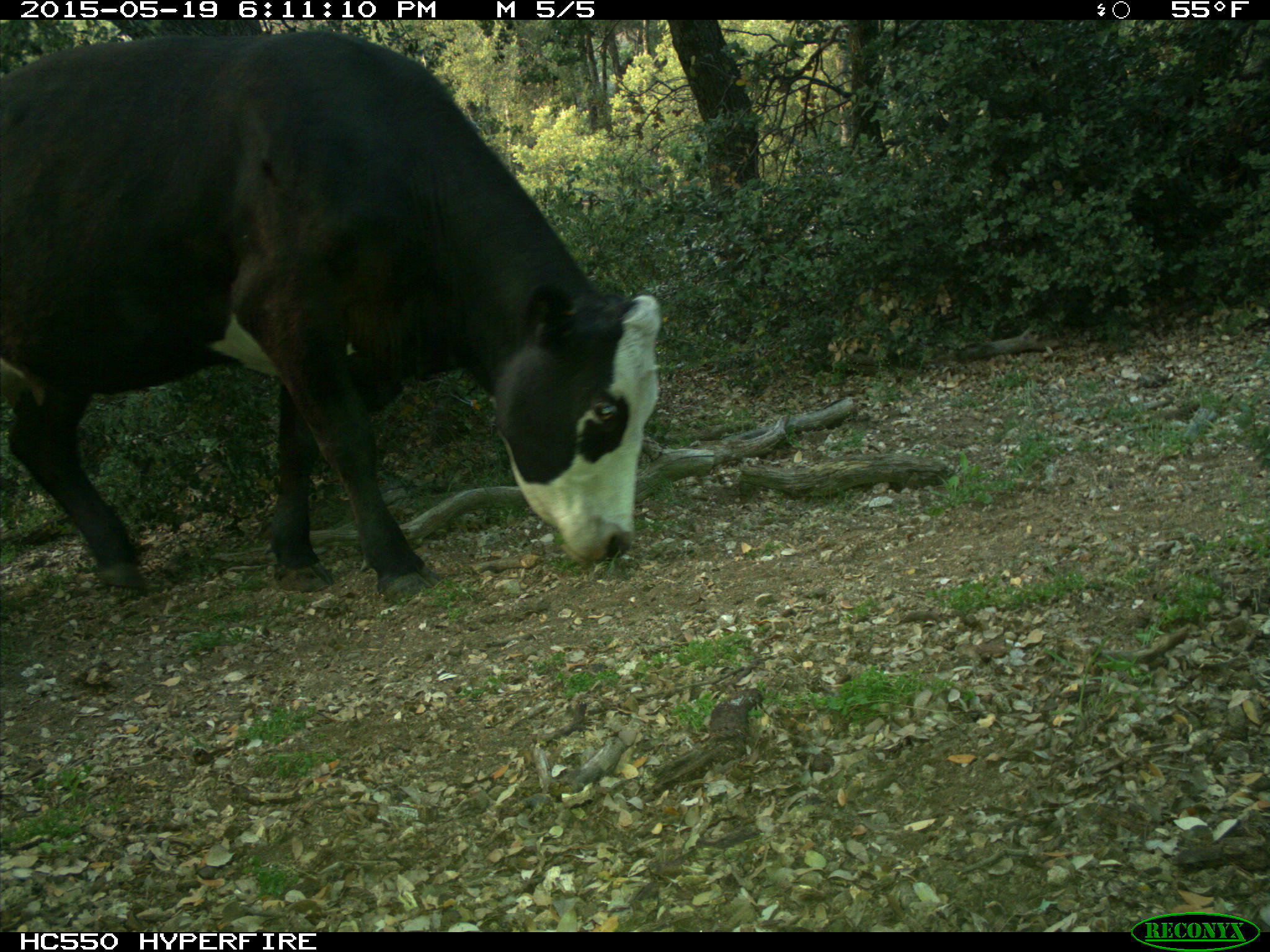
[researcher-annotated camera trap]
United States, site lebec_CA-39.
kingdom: Animalia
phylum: Chordata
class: Mammalia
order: Artiodactyla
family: Bovidae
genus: Bos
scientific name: Bos taurus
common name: domestic cow